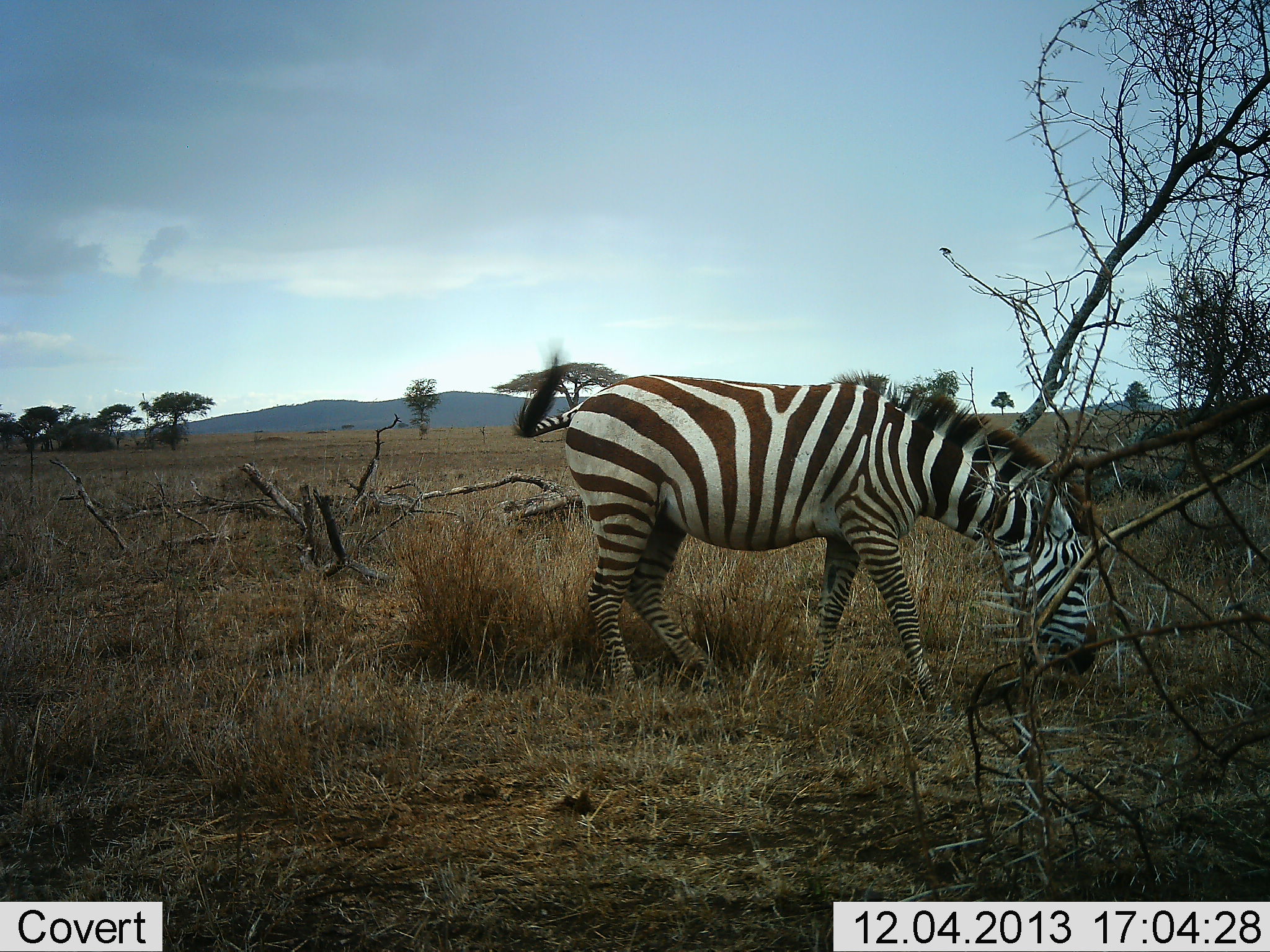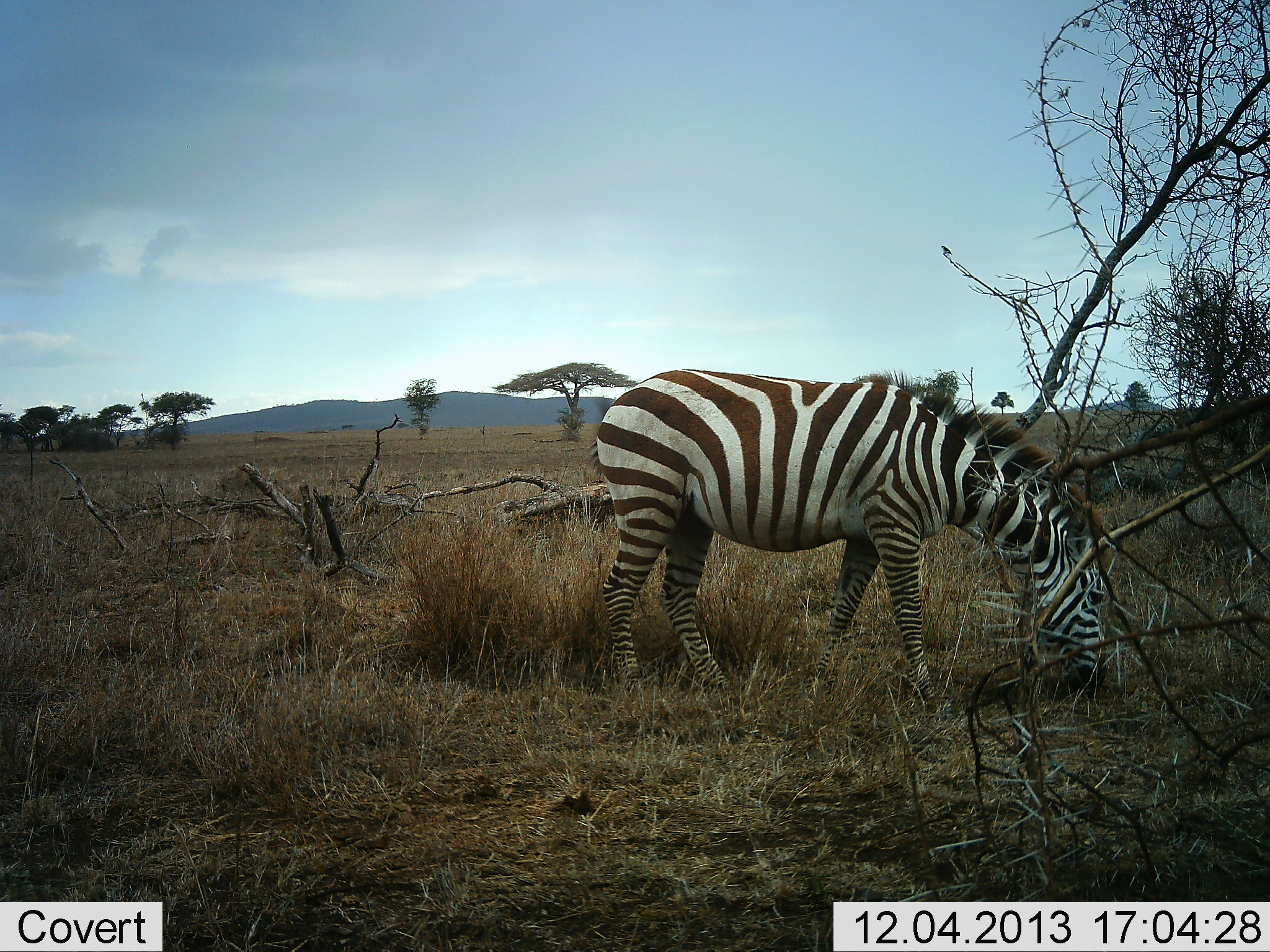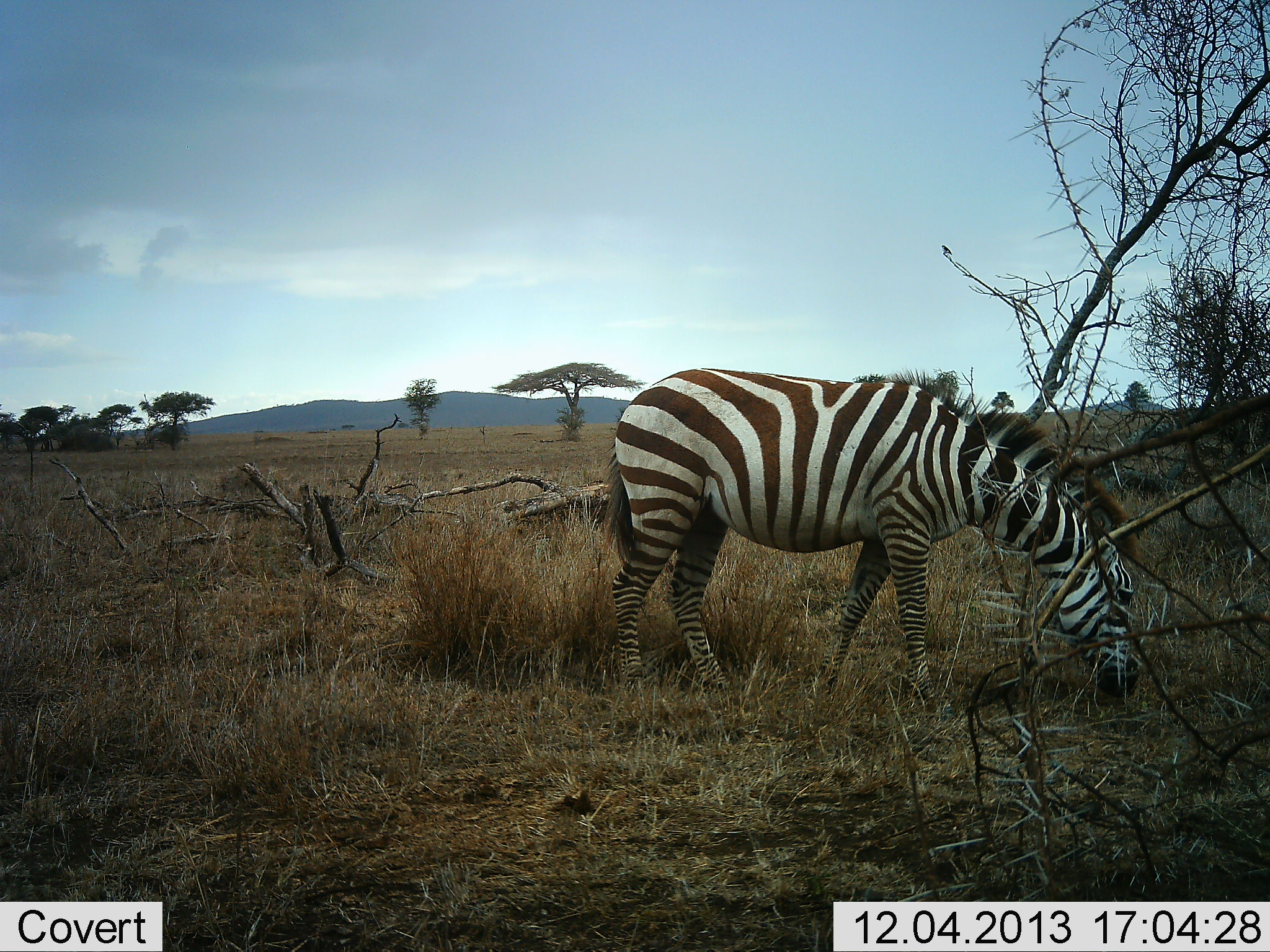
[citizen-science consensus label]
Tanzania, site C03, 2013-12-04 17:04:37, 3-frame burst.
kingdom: Animalia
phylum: Chordata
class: Mammalia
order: Perissodactyla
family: Equidae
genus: Equus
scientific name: Equus quagga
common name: plains zebra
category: zebra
Zebra (plains zebra) (Equus quagga), count 1. Behavior (volunteer vote fractions): standing 0%, resting 0%, moving 0%, interacting 0%. Young present (vote fraction): 0%. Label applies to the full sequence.